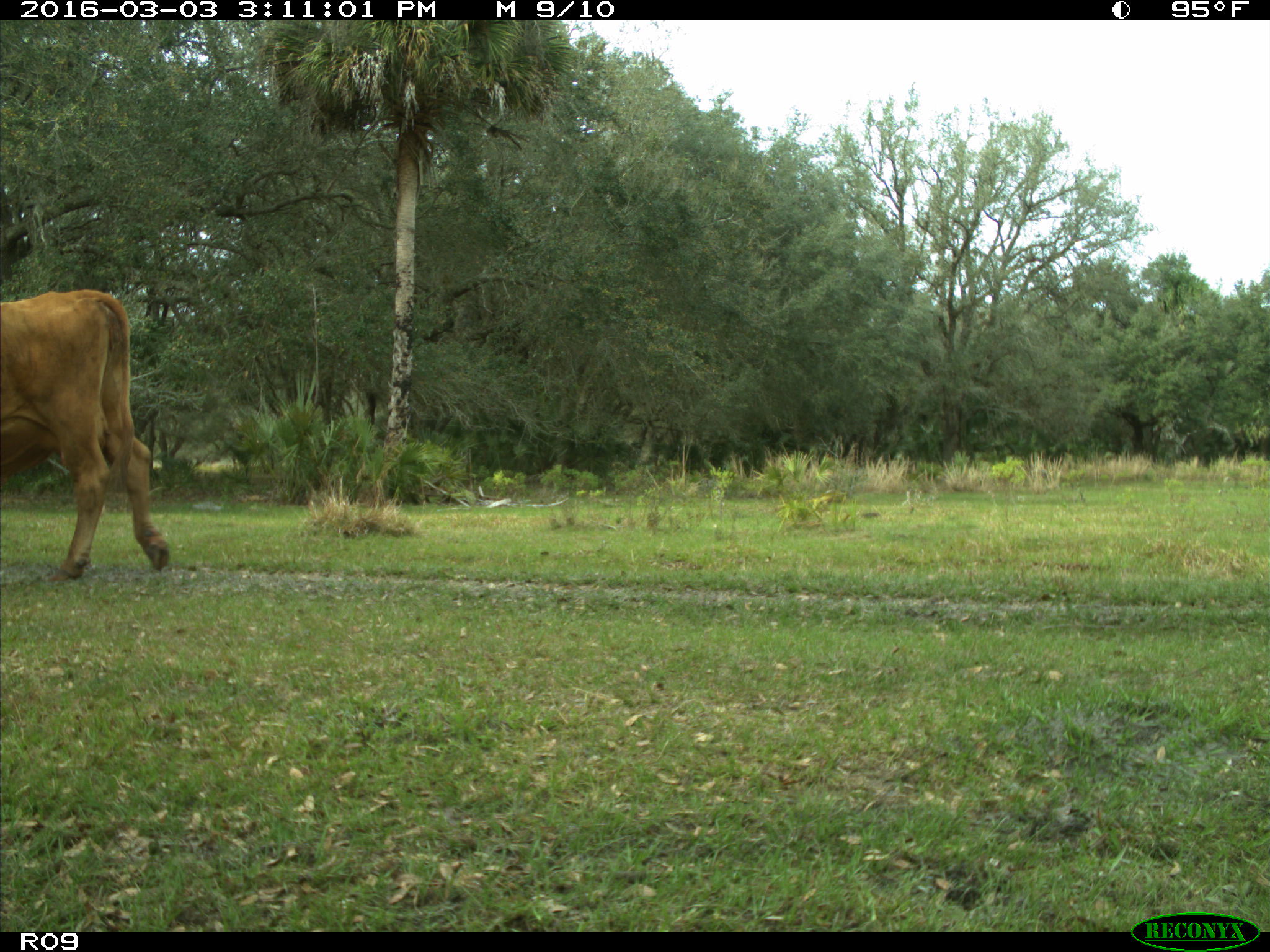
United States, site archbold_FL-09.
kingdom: Animalia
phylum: Chordata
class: Mammalia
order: Artiodactyla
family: Bovidae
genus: Bos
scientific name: Bos taurus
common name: domestic cow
Bos taurus (domestic cow).